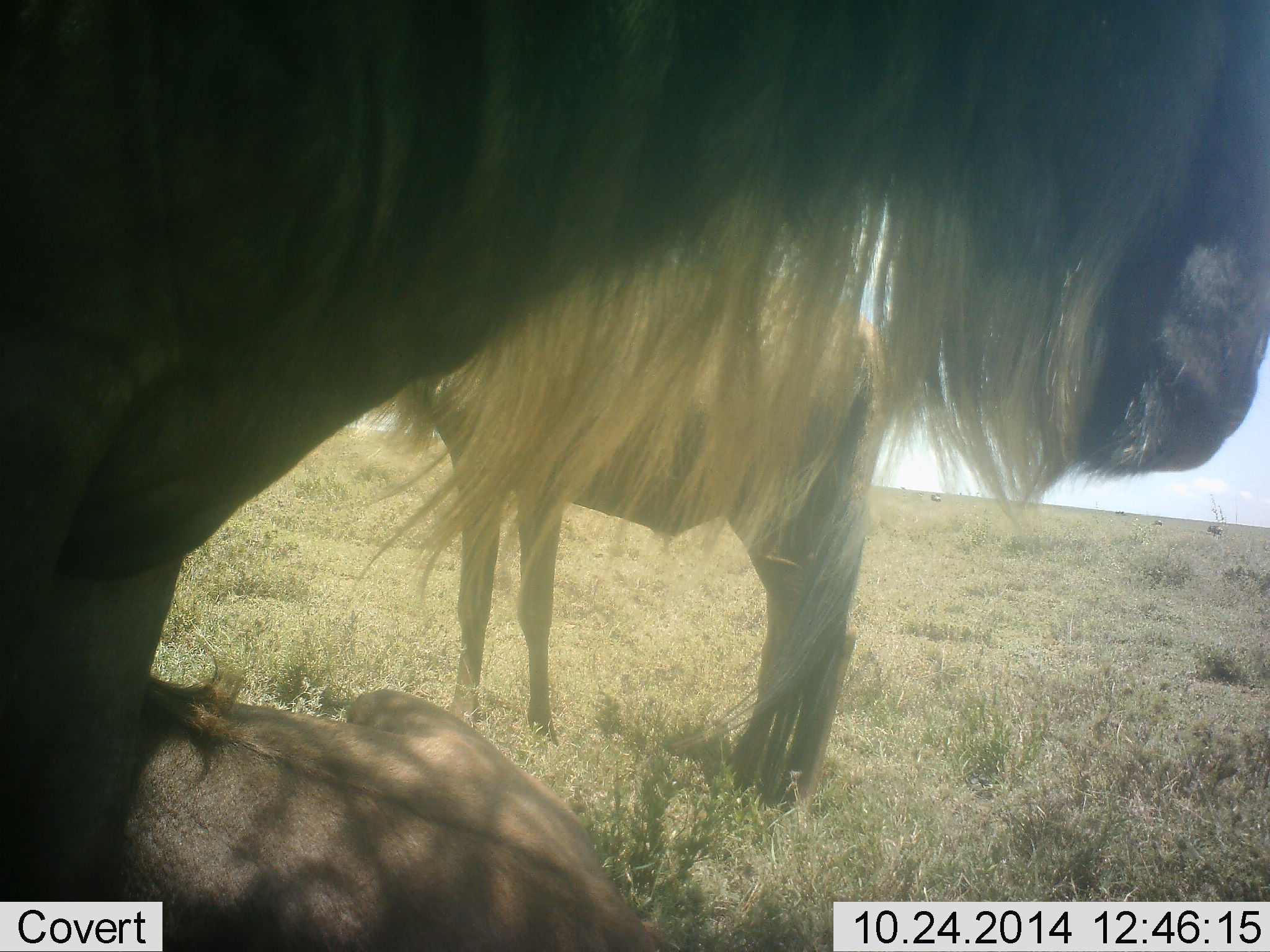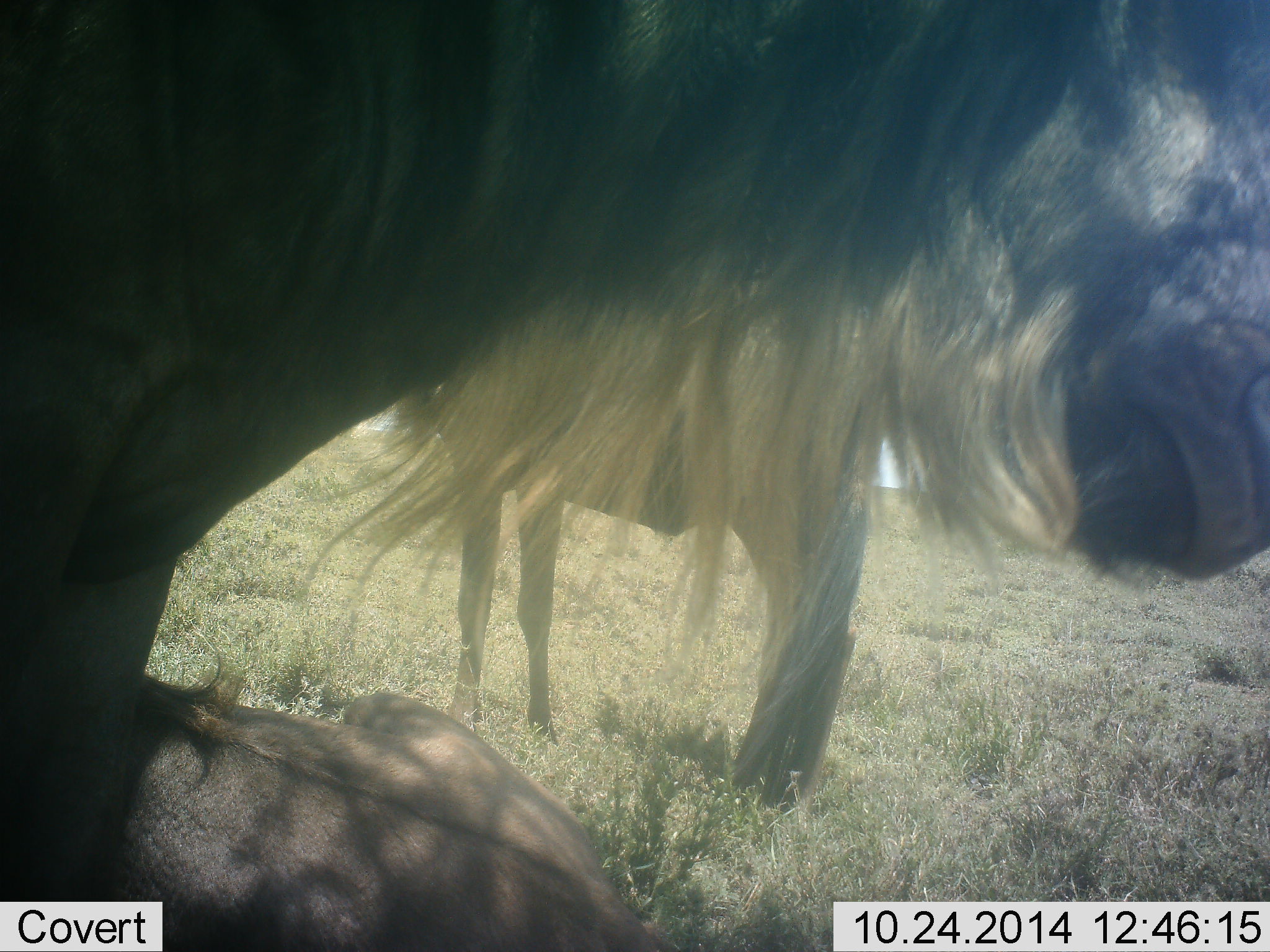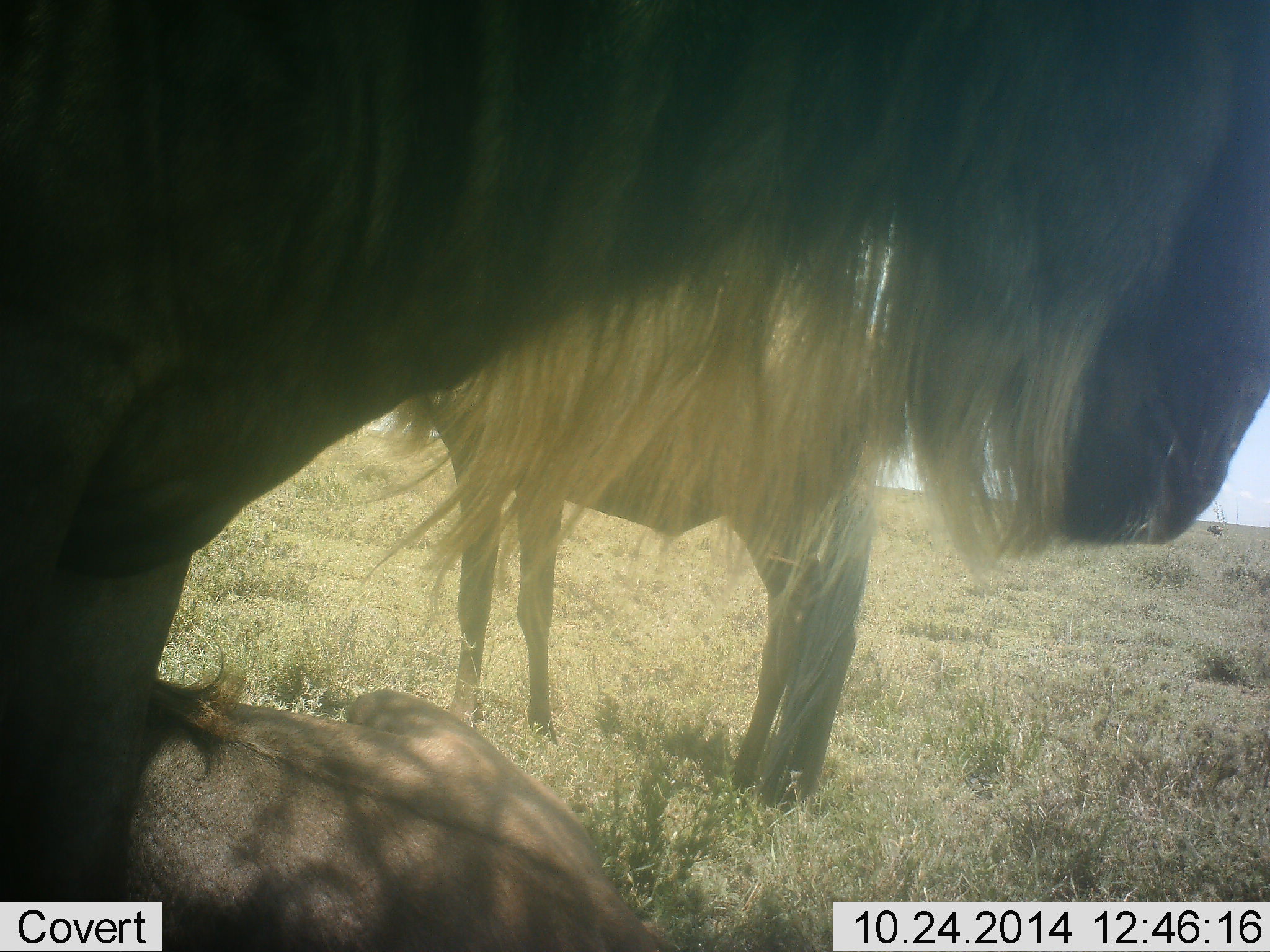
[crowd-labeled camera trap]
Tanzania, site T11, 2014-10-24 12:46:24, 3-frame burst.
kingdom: Animalia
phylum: Chordata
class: Mammalia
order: Artiodactyla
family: Bovidae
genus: Connochaetes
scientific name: Connochaetes taurinus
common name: blue wildebeest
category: wildebeest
Wildebeest (blue wildebeest) (Connochaetes taurinus), count 3. Behavior (volunteer vote fractions): standing 100%, resting 90%, moving 0%, interacting 0%. Young present (vote fraction): 10%. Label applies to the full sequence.